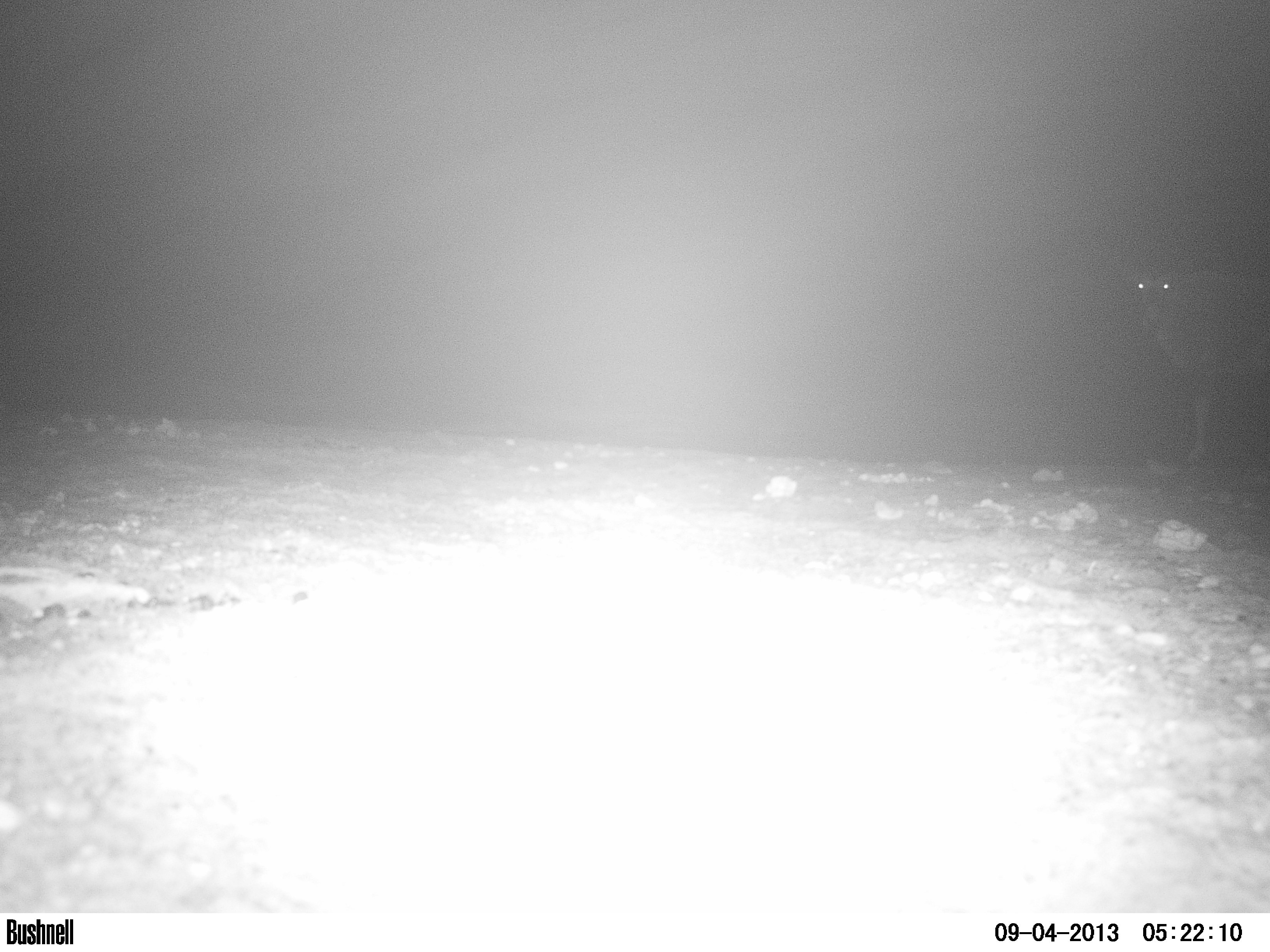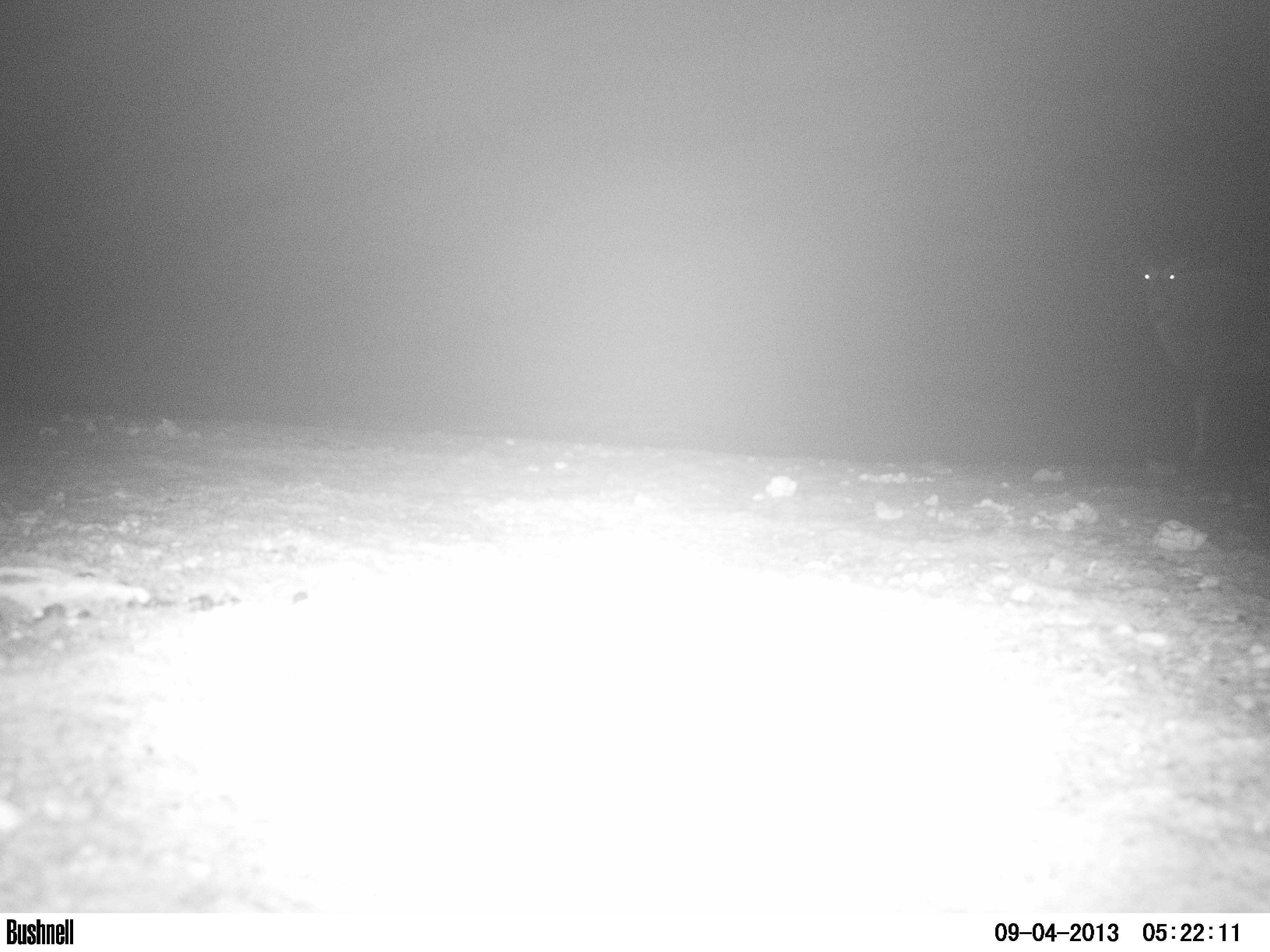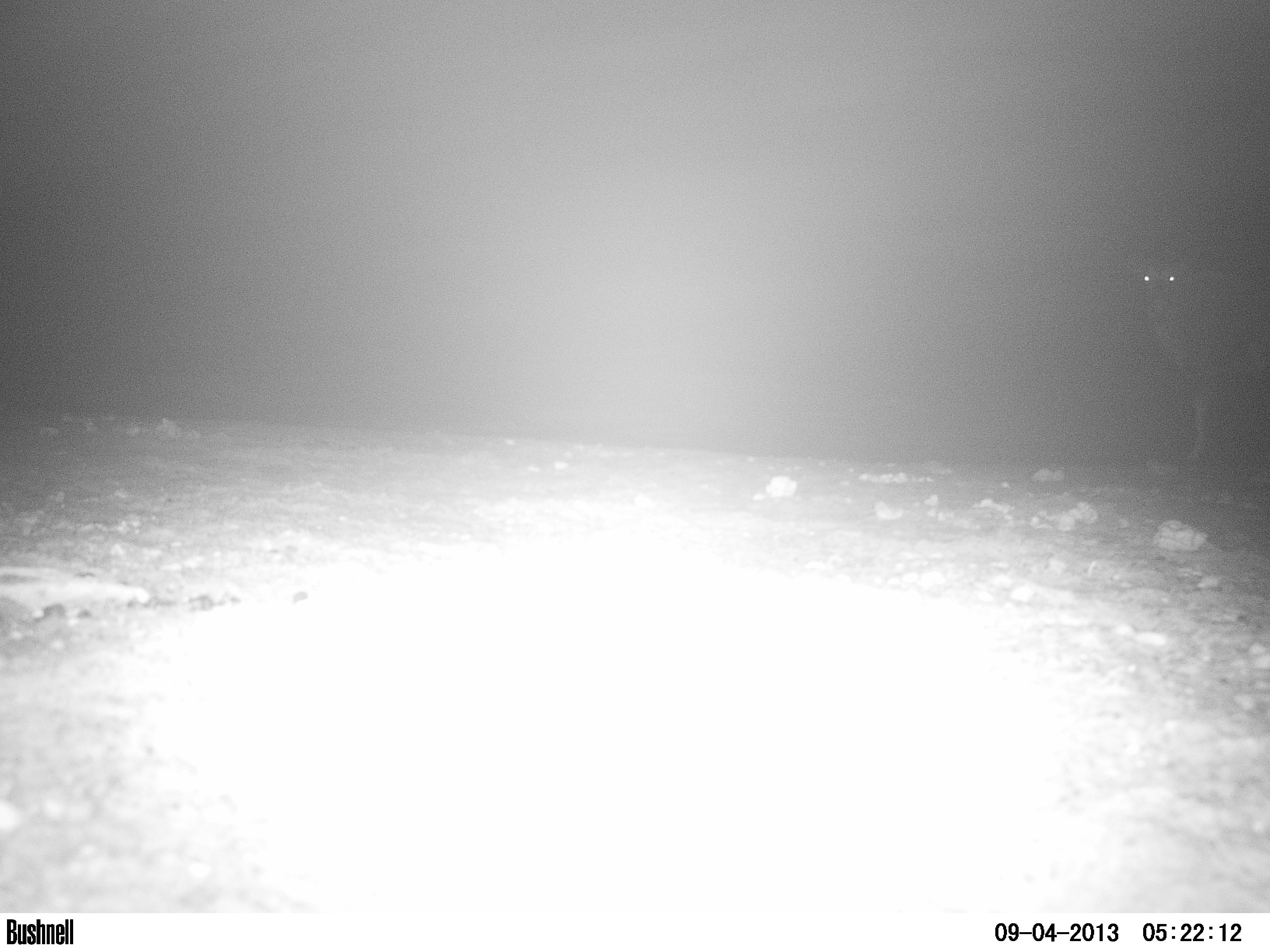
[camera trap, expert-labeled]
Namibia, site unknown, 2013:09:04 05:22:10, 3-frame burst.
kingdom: Animalia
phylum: Chordata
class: Mammalia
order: Artiodactyla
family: Bovidae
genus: Oryx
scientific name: Oryx gazella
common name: gemsbok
Oryx gazella (gemsbok).